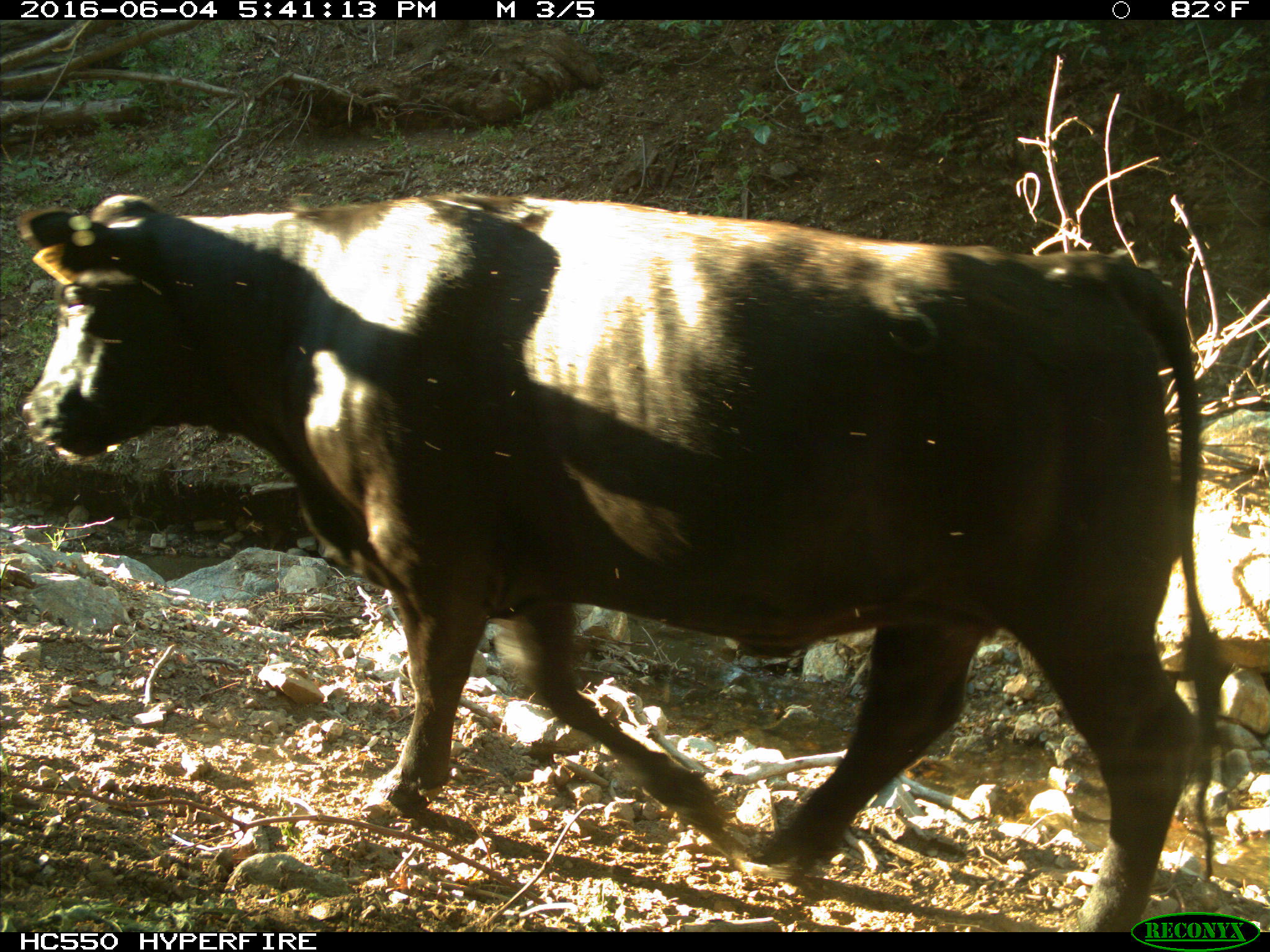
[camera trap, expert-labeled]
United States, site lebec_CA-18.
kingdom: Animalia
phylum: Chordata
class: Mammalia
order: Artiodactyla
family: Bovidae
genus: Bos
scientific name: Bos taurus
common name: domestic cow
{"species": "Bos taurus (domestic cow)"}